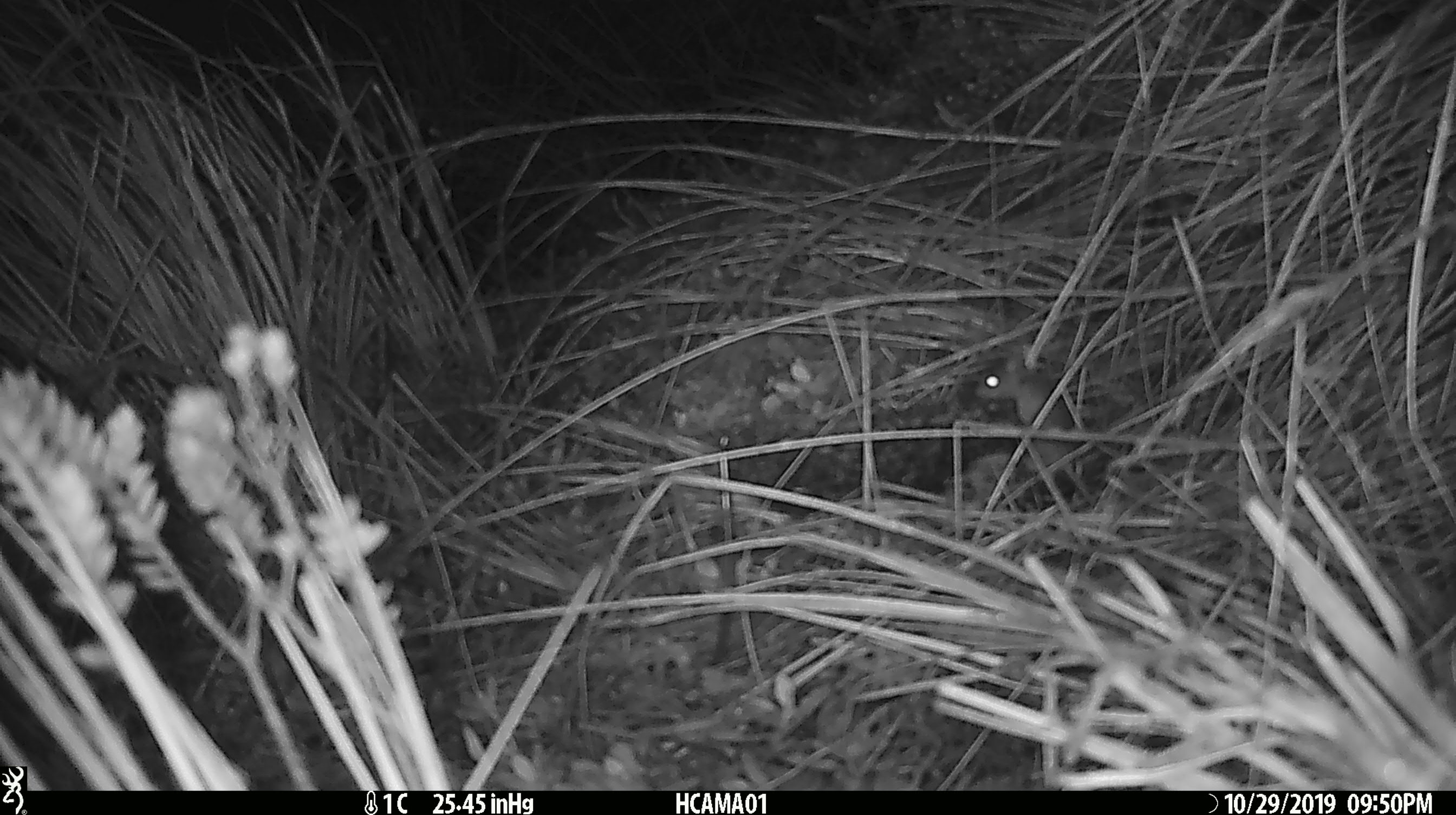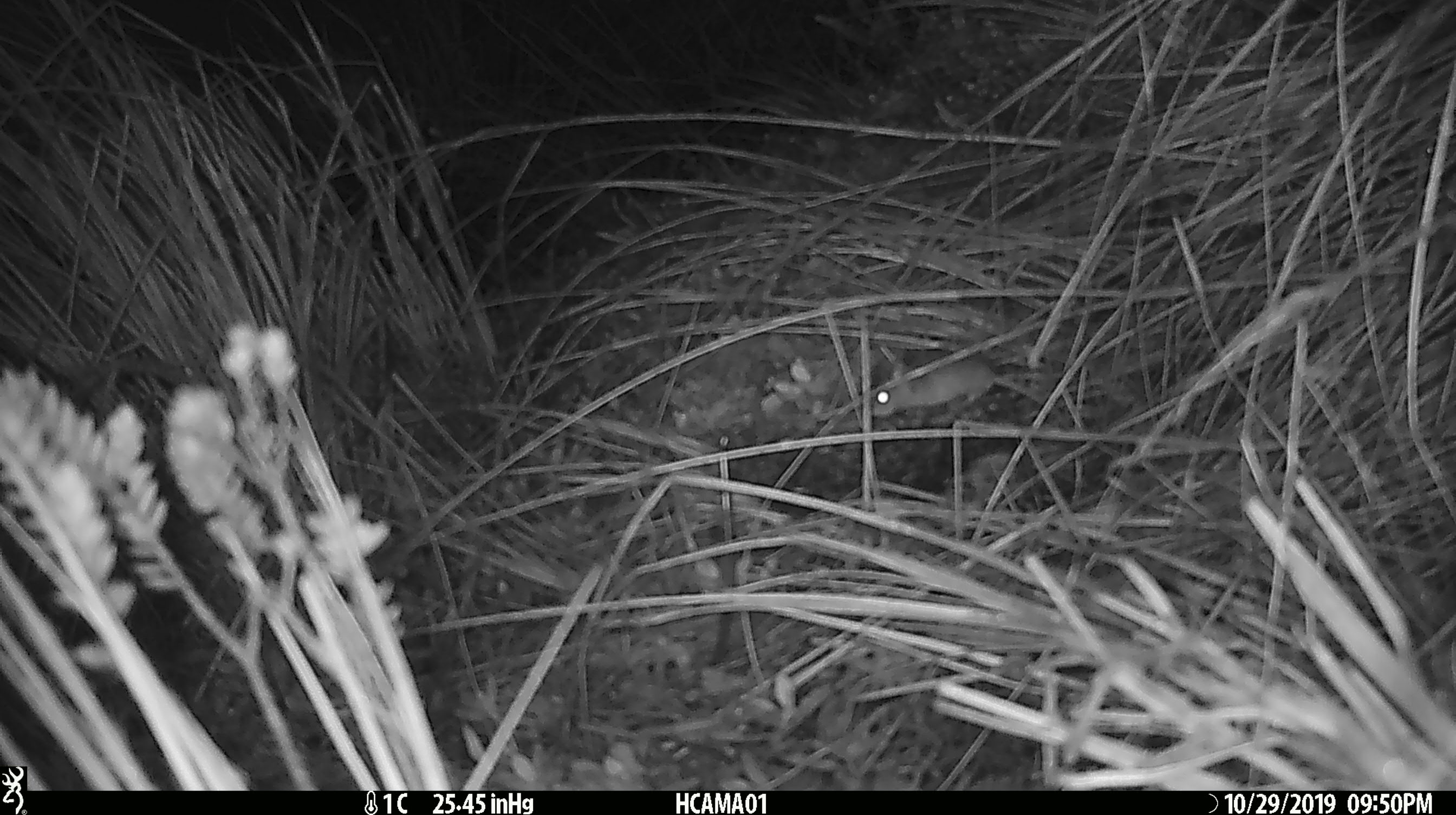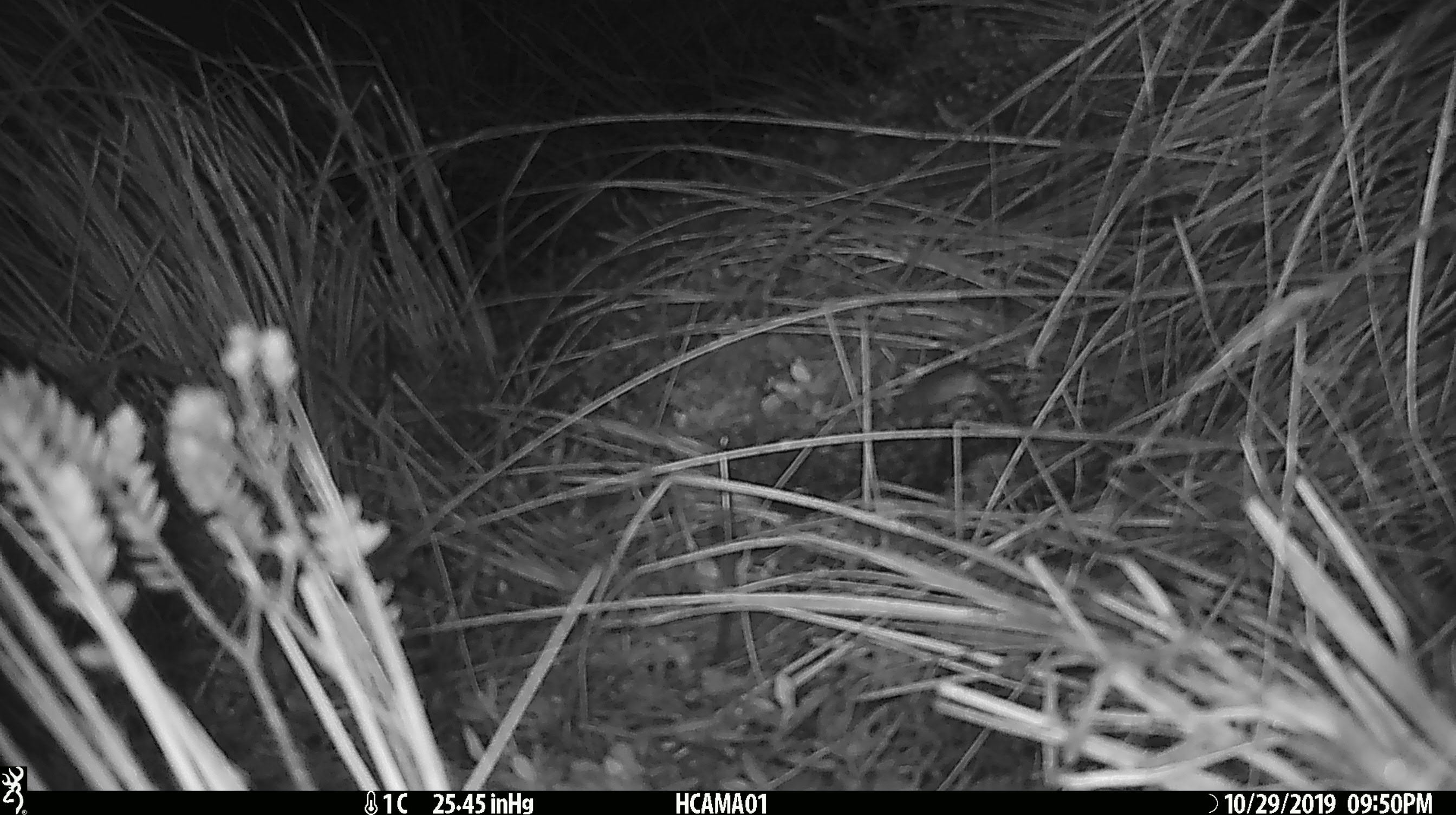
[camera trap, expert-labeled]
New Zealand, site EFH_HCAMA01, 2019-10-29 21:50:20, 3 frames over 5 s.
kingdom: Animalia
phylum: Chordata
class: Mammalia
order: Rodentia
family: Muridae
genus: Mus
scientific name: Mus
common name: mouse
Mouse (Mus).